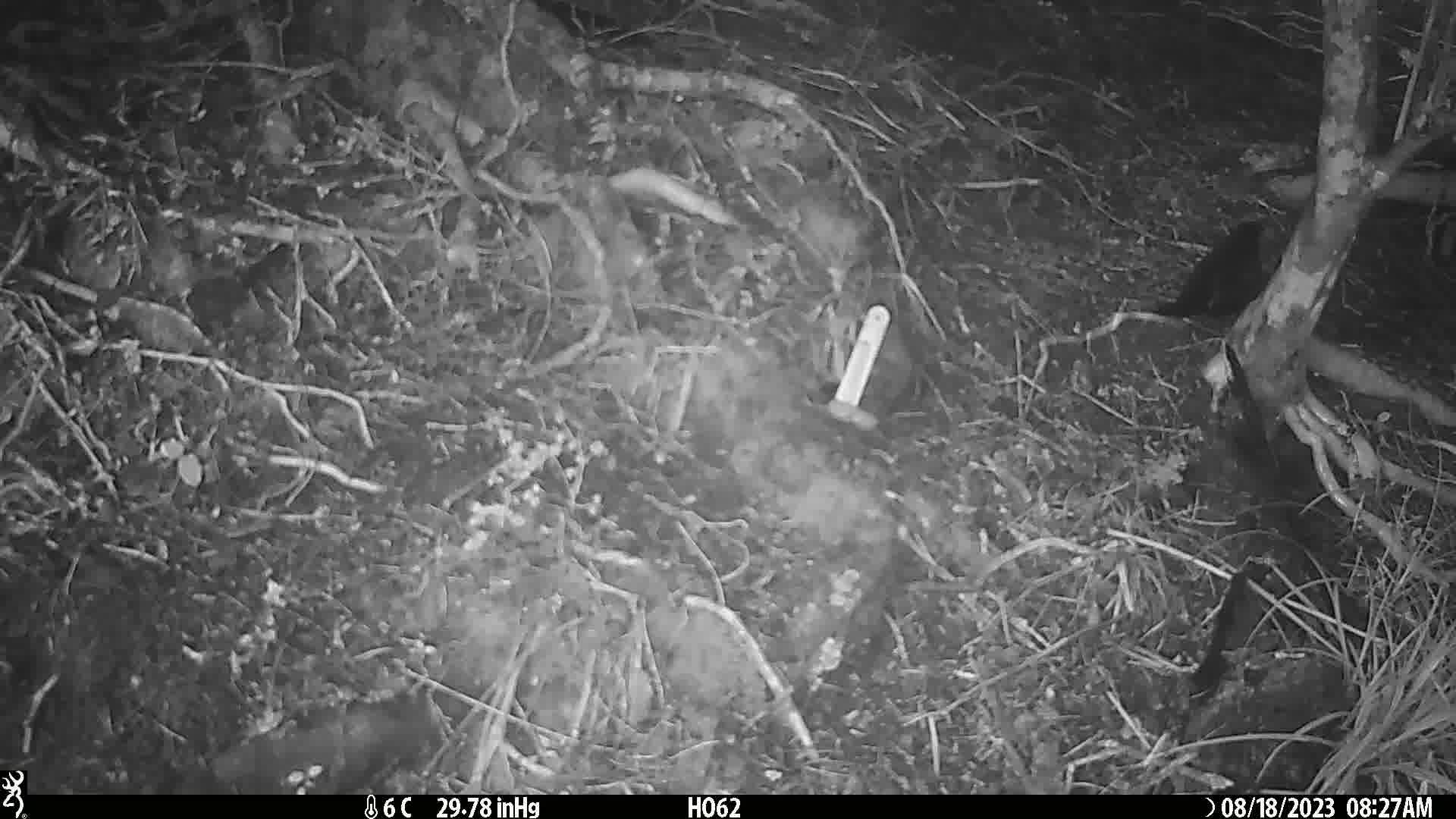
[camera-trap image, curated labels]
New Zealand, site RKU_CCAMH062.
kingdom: Animalia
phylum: Chordata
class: Aves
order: Passeriformes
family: Turdidae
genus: Turdus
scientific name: Turdus merula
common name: eurasian blackbird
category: blackbird